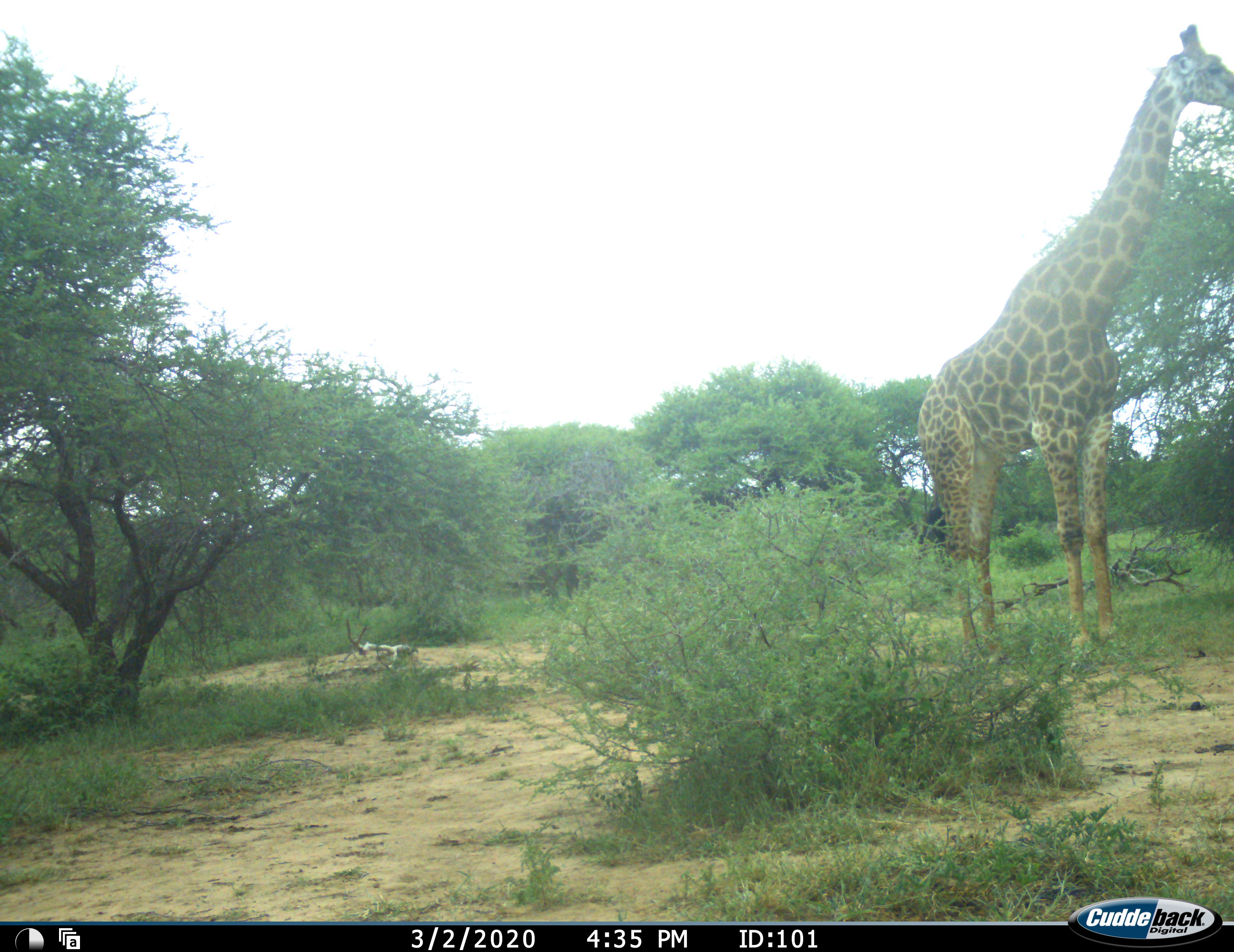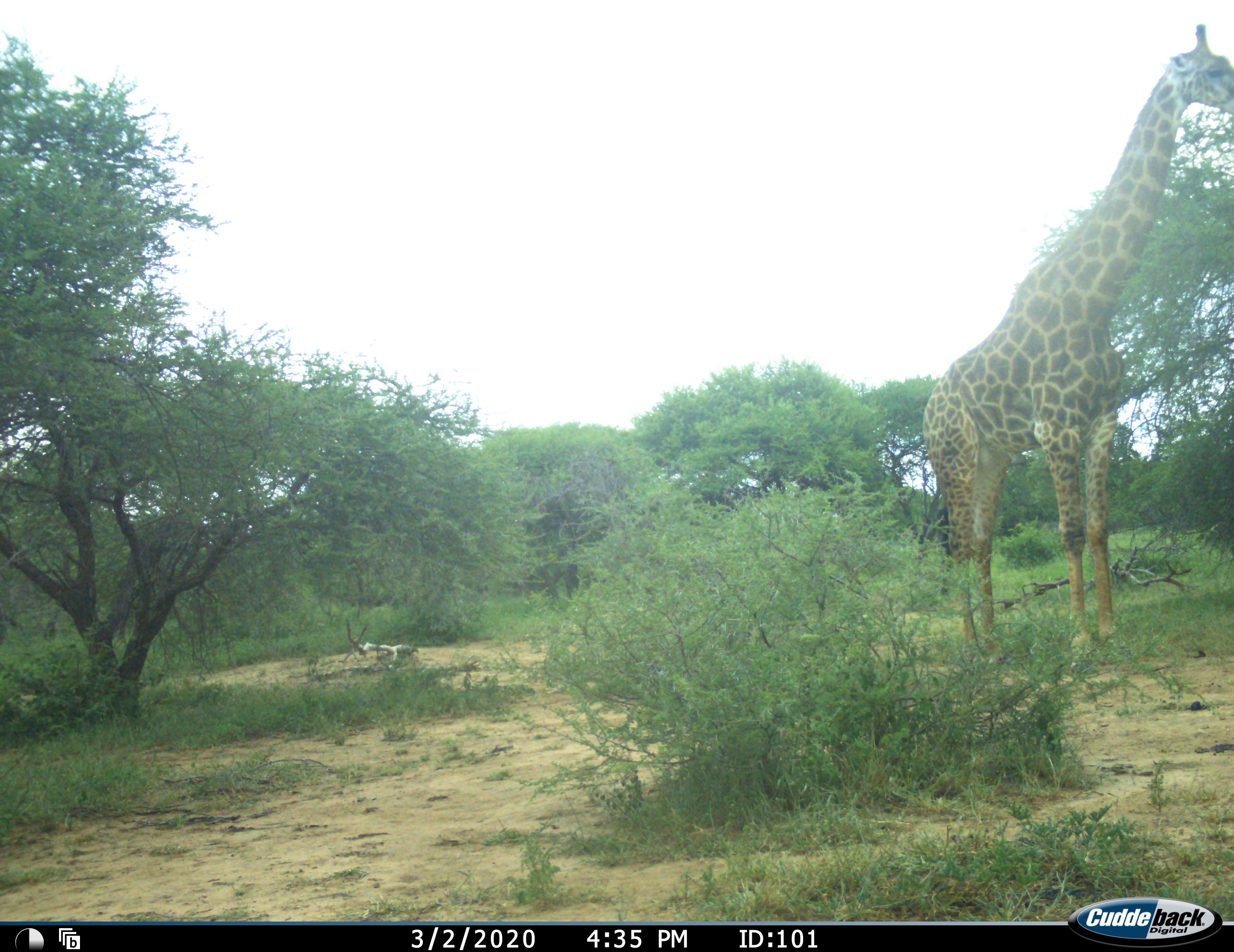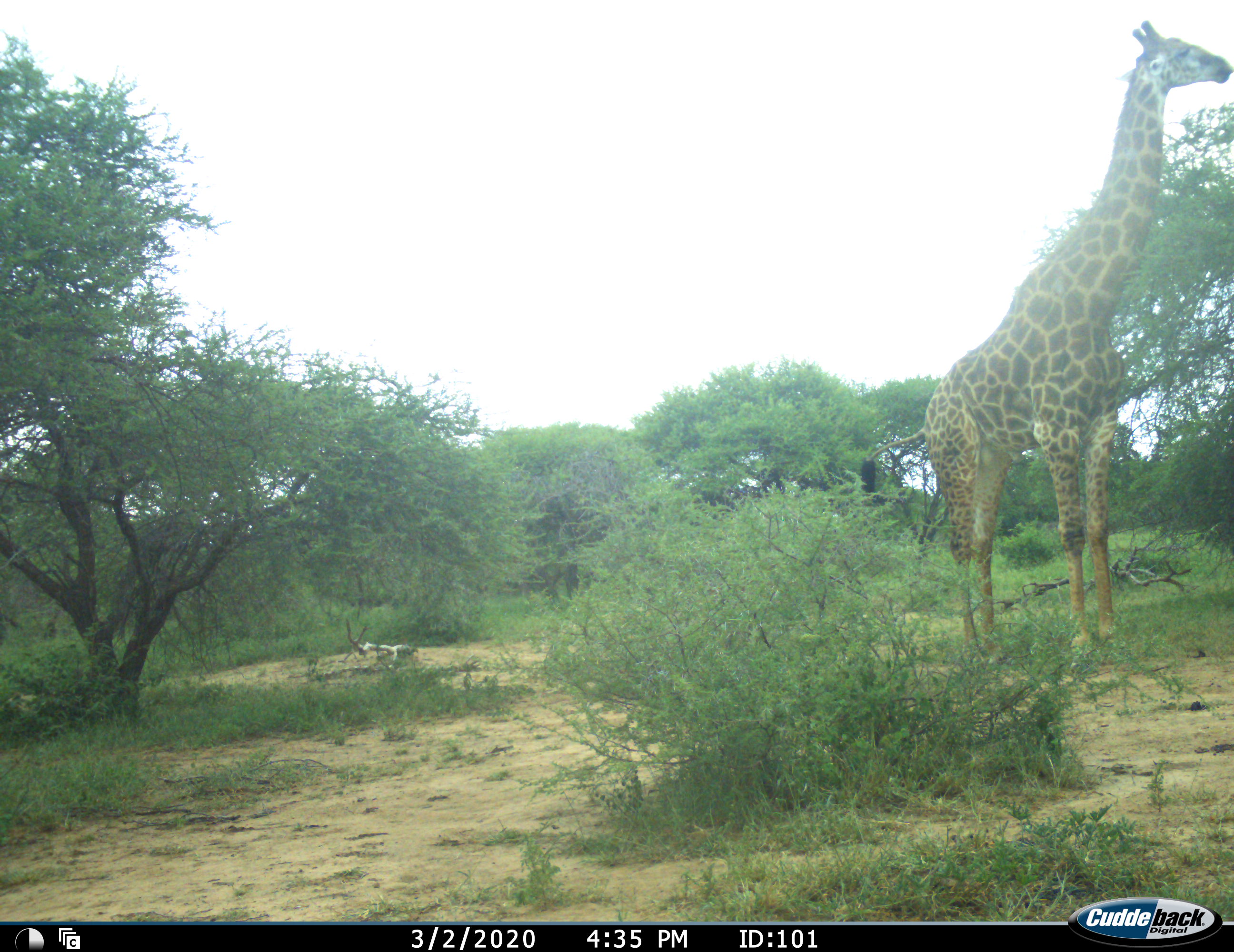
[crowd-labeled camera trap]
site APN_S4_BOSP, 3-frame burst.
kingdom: Animalia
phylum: Chordata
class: Mammalia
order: Artiodactyla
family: Giraffidae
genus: Giraffa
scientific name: Giraffa camelopardalis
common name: giraffe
Giraffe (Giraffa camelopardalis), count 1. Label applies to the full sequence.